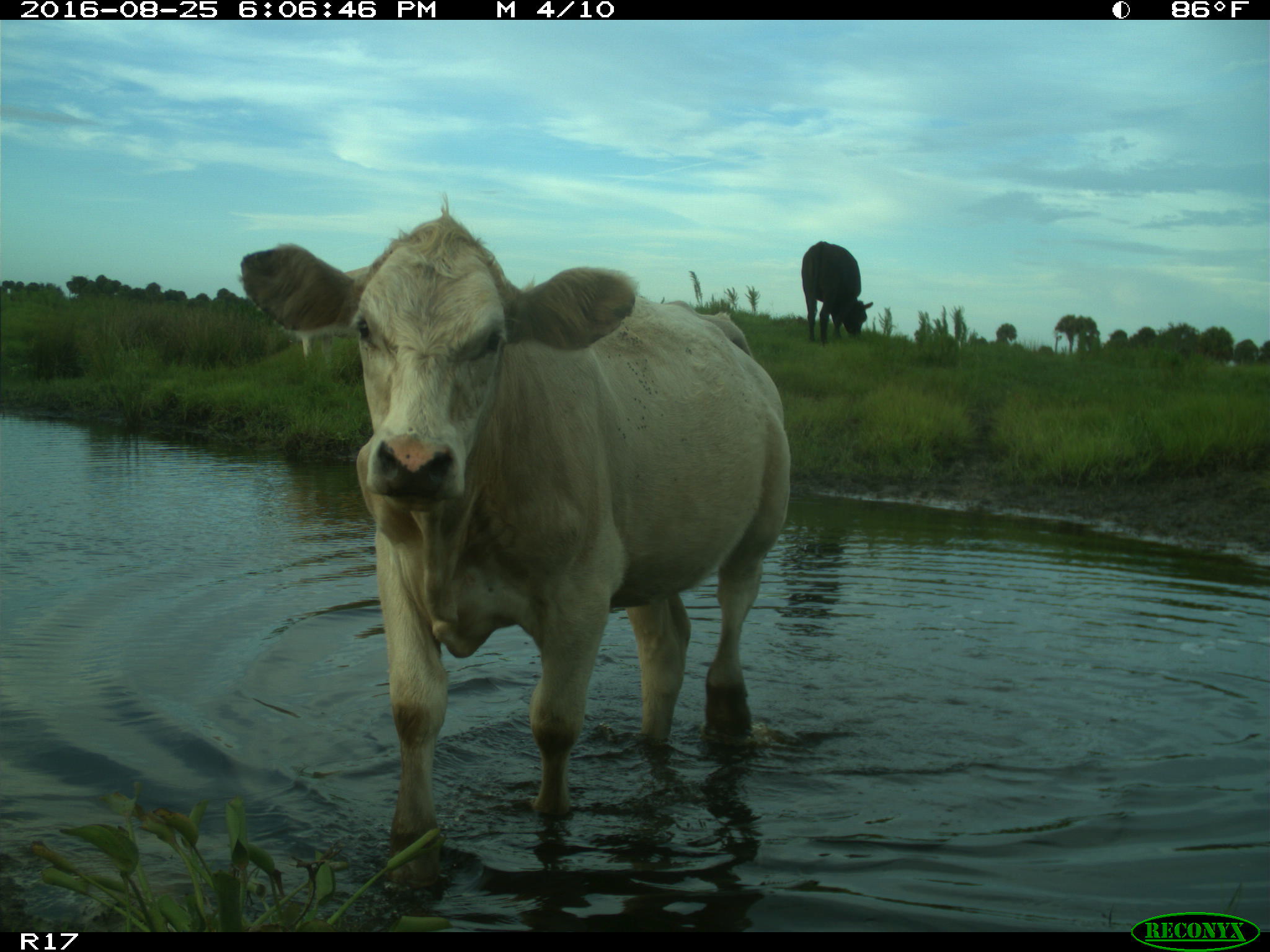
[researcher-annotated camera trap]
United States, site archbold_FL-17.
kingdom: Animalia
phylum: Chordata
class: Mammalia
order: Artiodactyla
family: Bovidae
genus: Bos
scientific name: Bos taurus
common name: domestic cow